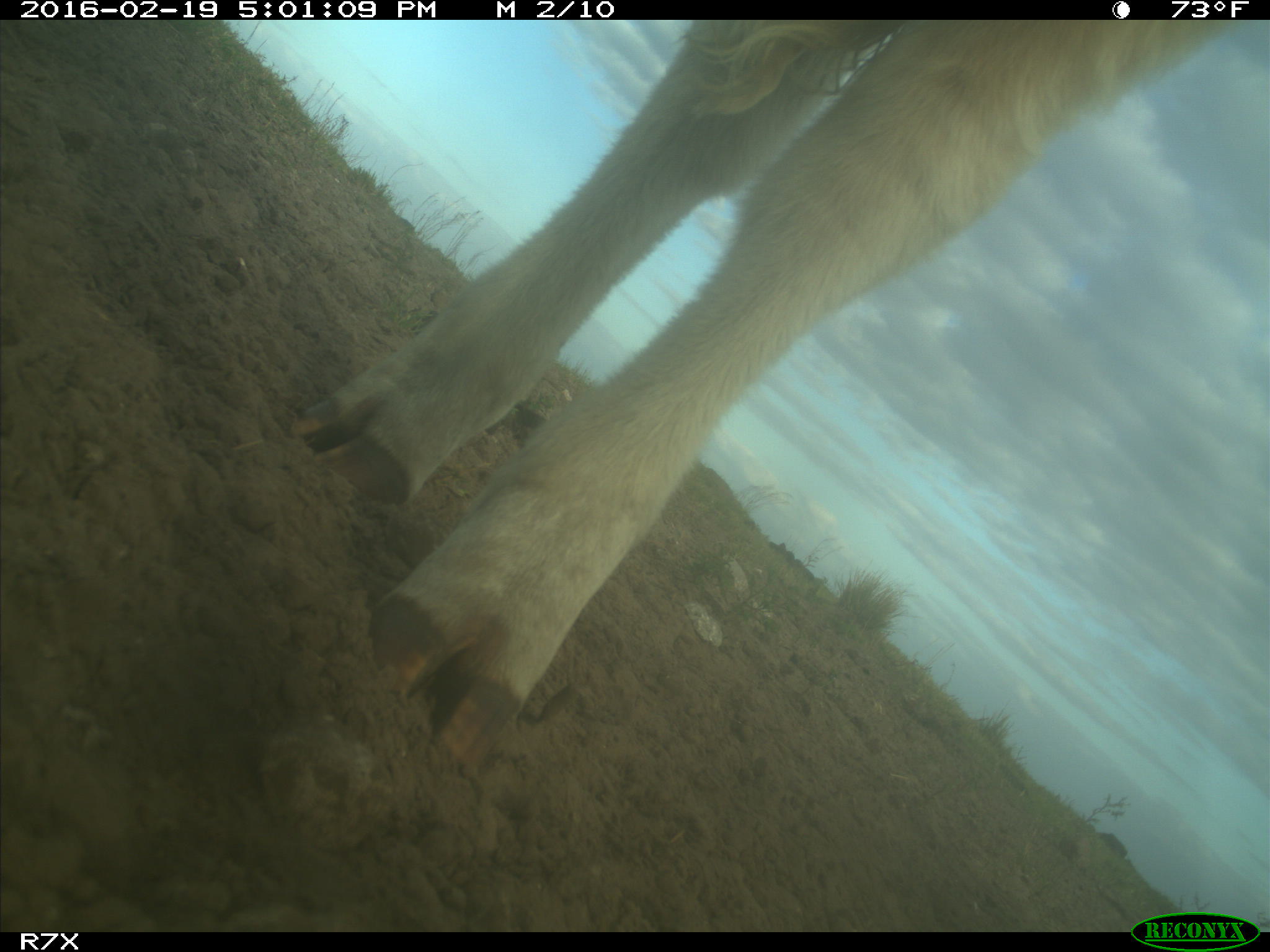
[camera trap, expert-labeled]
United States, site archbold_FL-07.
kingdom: Animalia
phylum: Chordata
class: Mammalia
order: Artiodactyla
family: Bovidae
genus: Bos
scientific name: Bos taurus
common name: domestic cow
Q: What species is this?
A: Bos taurus (domestic cow).